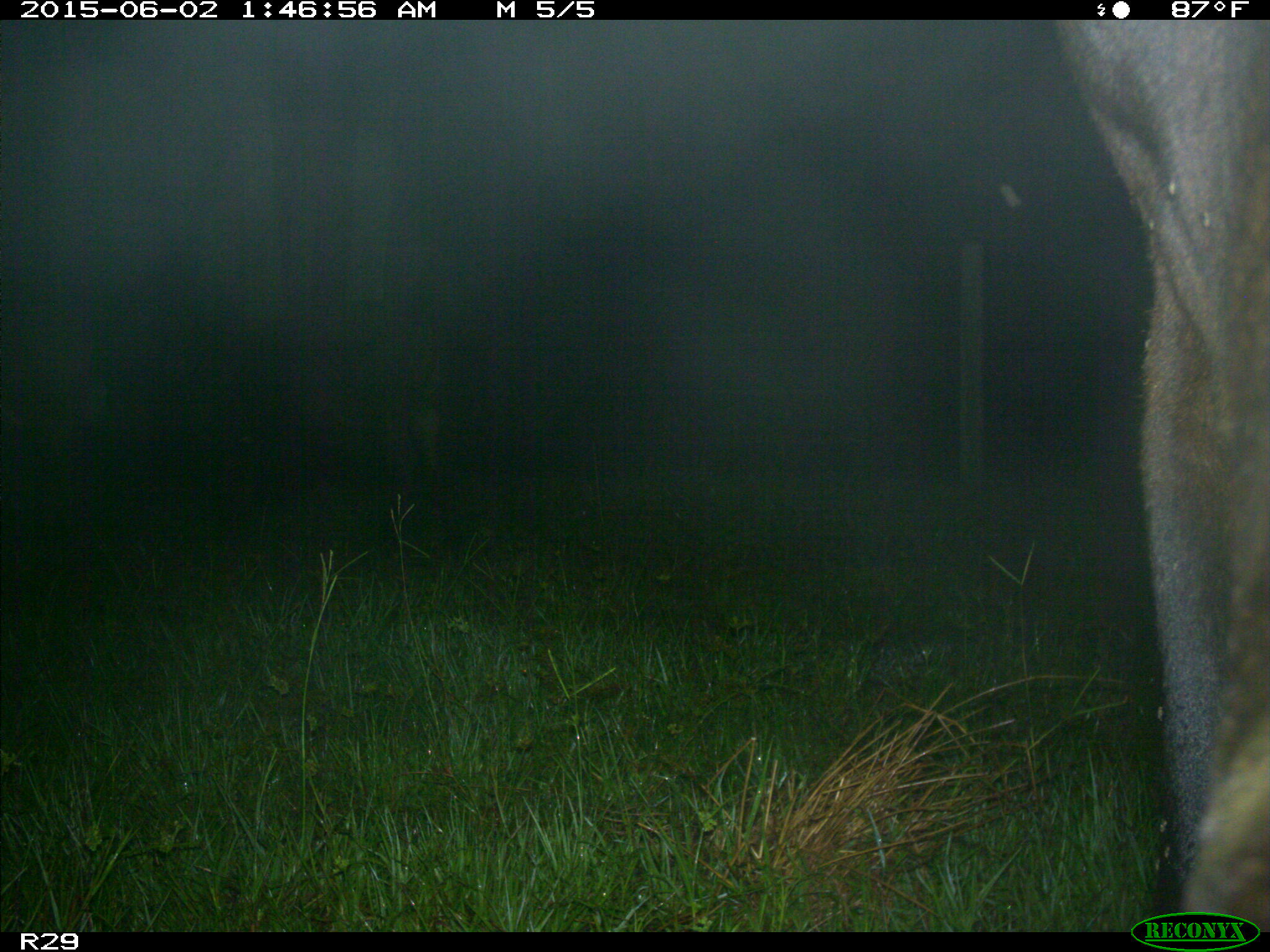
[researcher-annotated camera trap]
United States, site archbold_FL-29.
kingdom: Animalia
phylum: Chordata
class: Mammalia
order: Artiodactyla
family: Bovidae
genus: Bos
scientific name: Bos taurus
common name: domestic cow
Bos taurus (domestic cow).